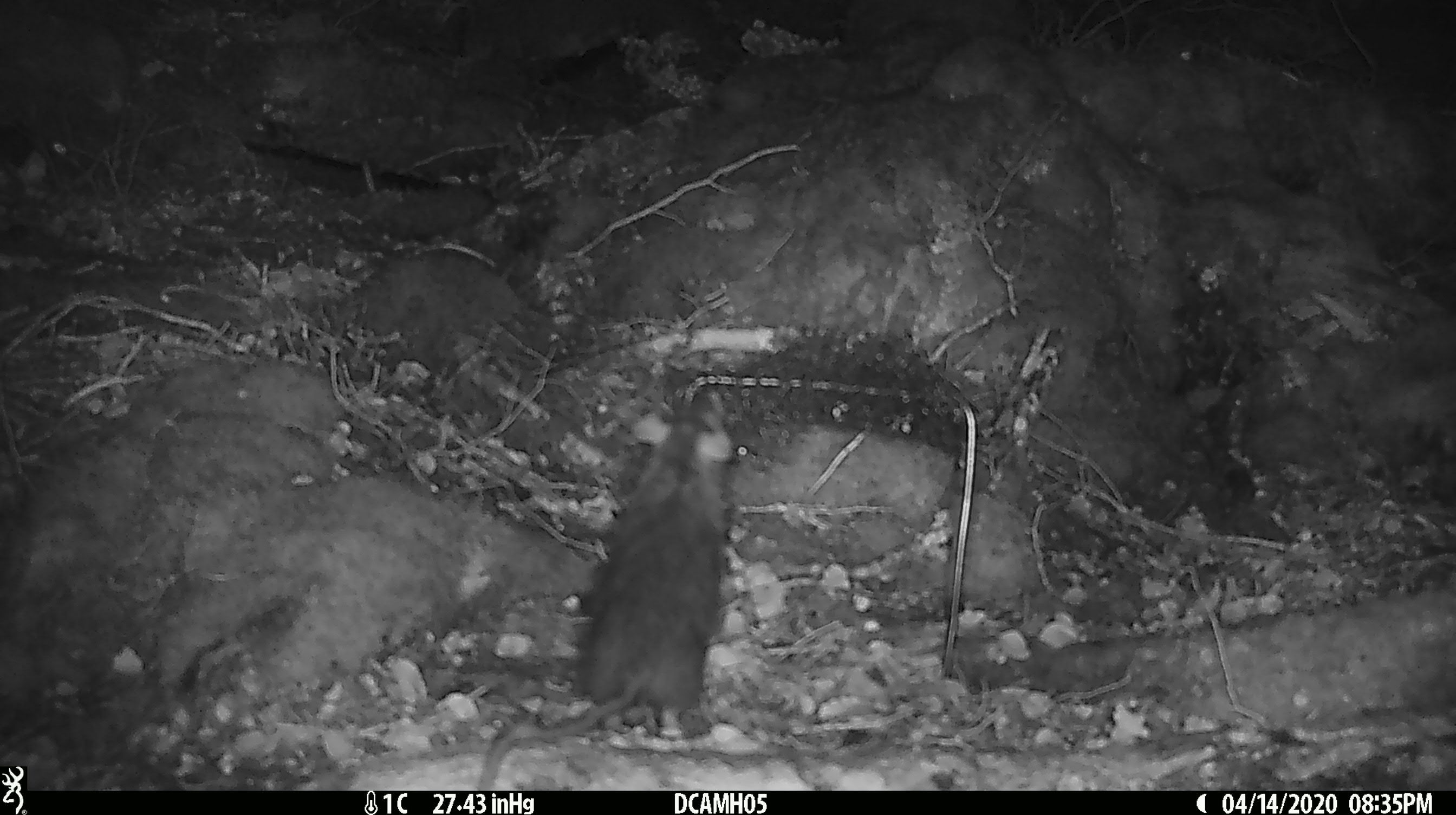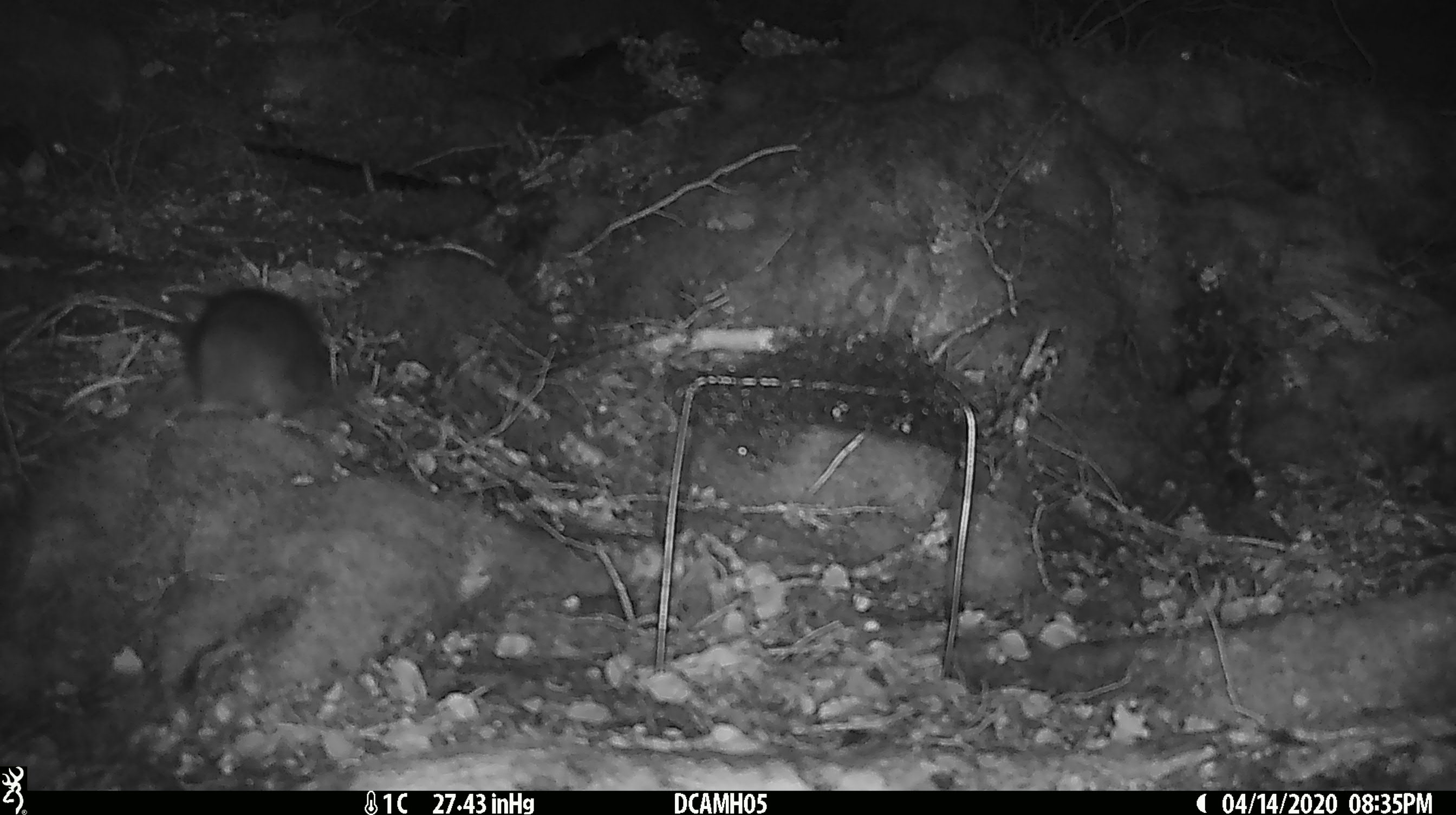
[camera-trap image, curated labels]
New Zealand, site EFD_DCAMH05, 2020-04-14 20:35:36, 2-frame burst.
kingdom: Animalia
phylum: Chordata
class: Mammalia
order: Rodentia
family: Muridae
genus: Rattus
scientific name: Rattus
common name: rat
Rat (Rattus).